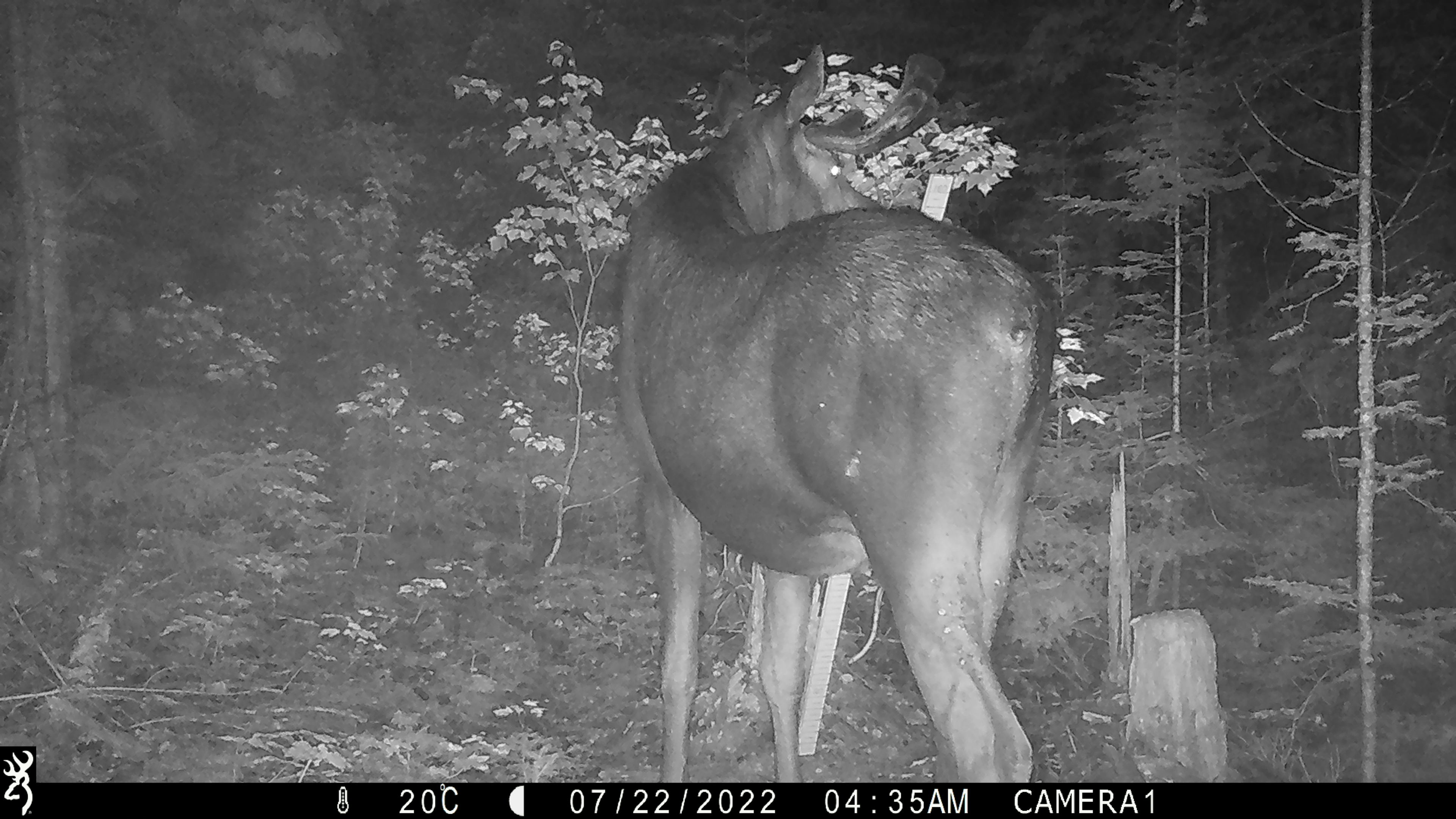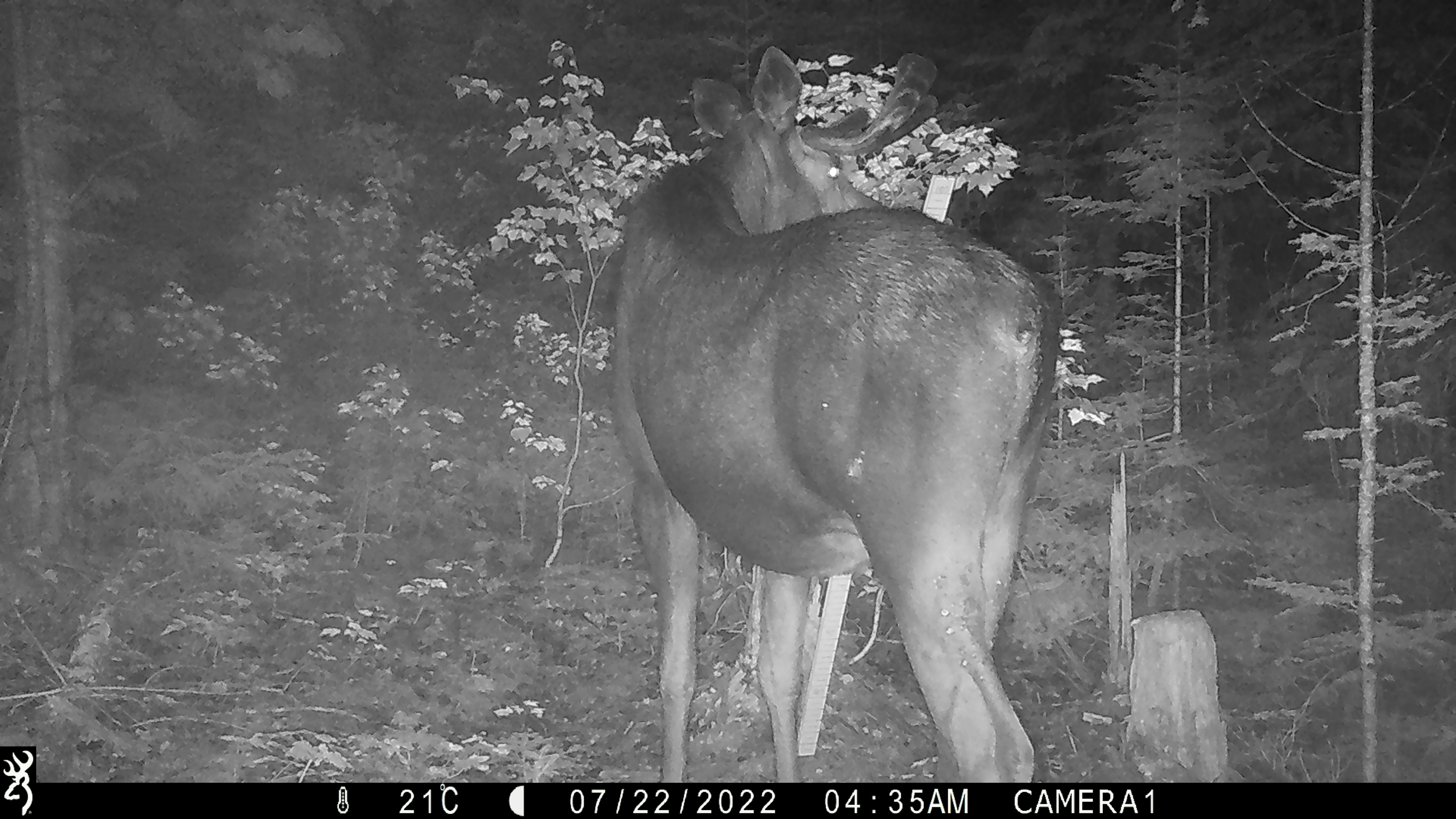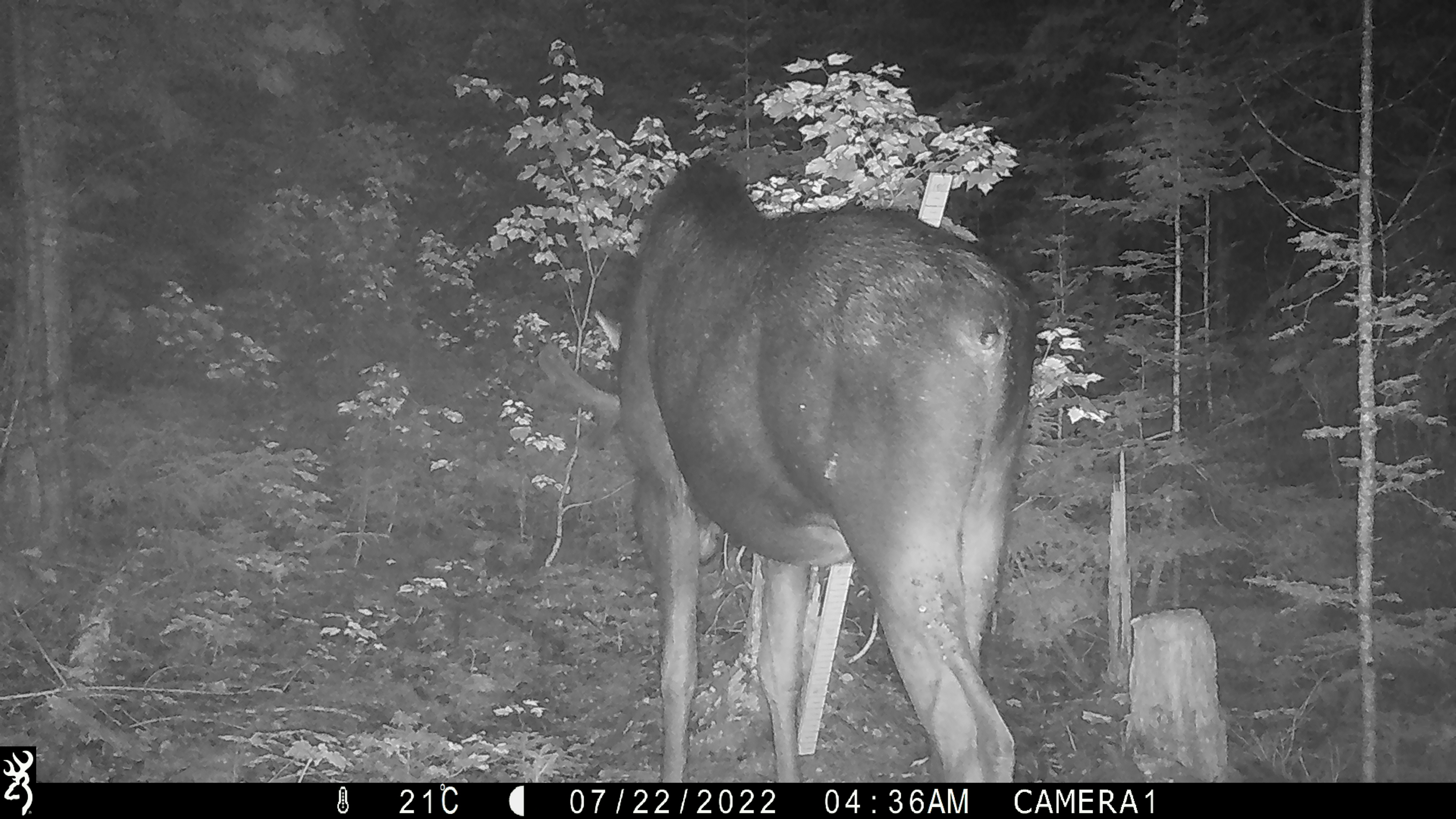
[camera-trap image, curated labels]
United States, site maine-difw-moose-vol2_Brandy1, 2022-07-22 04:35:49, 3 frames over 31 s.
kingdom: Animalia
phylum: Chordata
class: Mammalia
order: Artiodactyla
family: Cervidae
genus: Alces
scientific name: Alces alces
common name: moose